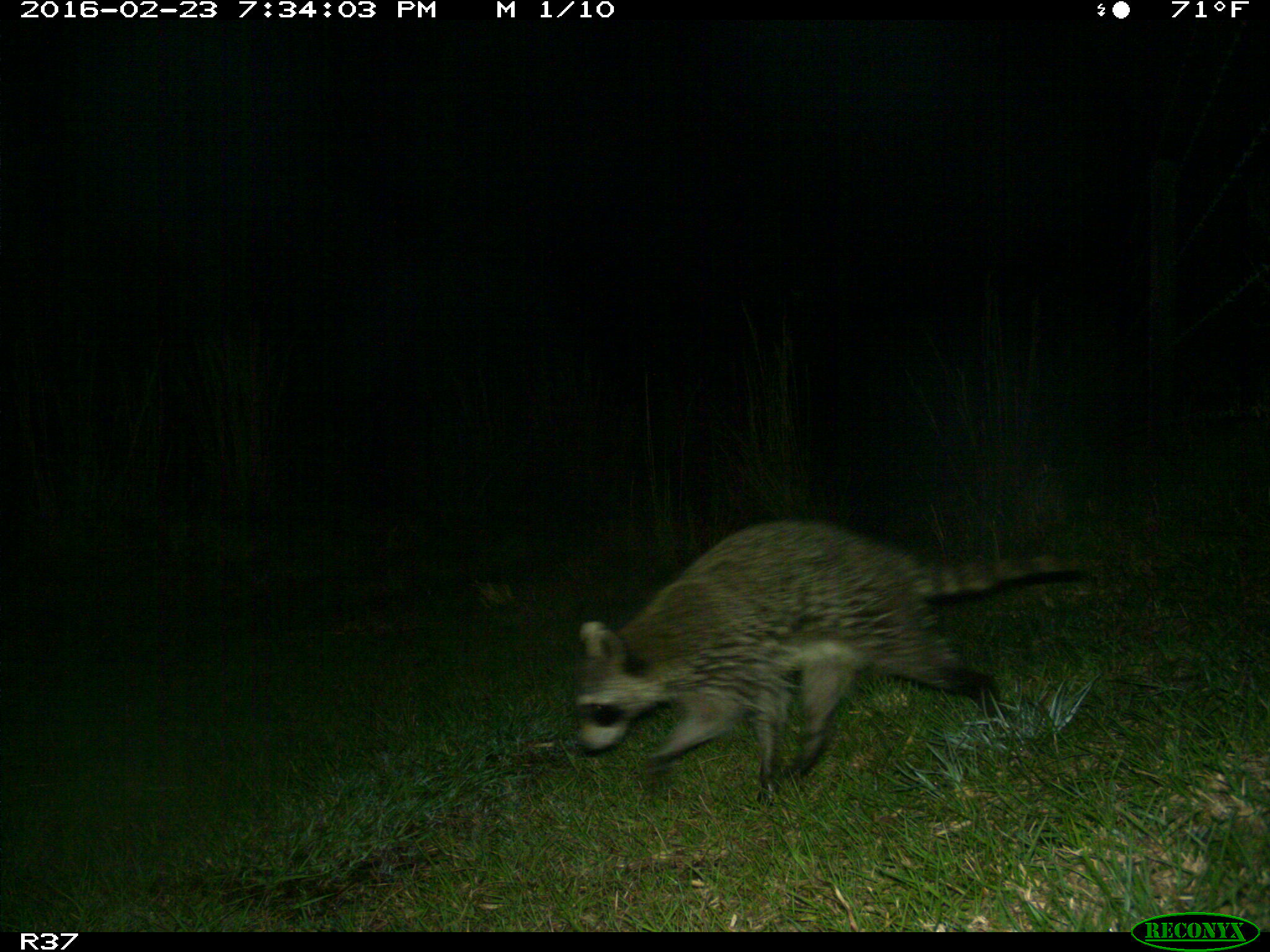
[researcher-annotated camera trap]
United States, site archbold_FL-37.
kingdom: Animalia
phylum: Chordata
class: Mammalia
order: Carnivora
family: Procyonidae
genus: Procyon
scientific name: Procyon lotor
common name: common raccoon